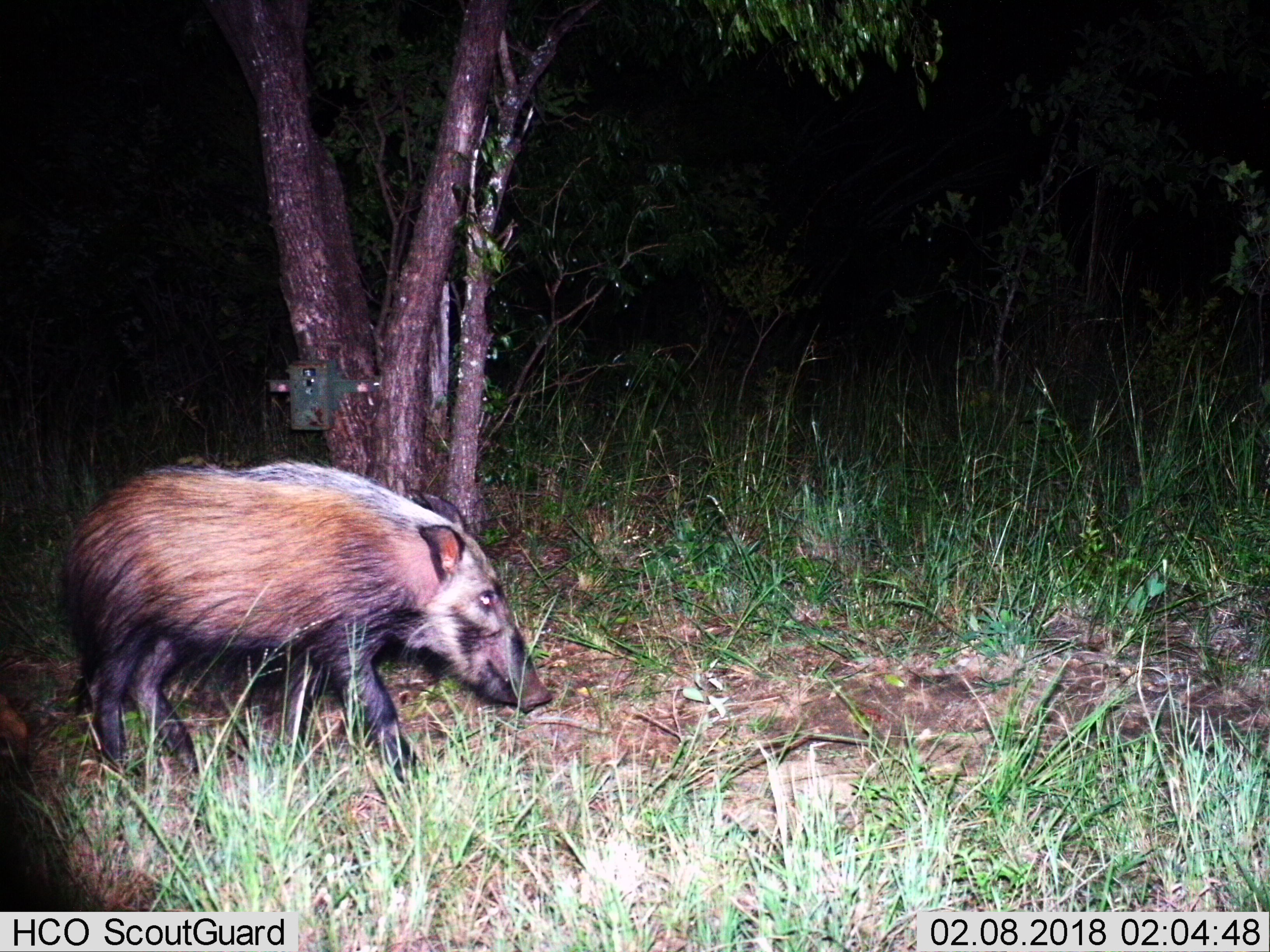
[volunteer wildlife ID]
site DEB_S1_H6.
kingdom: Animalia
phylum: Chordata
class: Mammalia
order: Artiodactyla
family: Suidae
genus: Potamochoerus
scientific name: Potamochoerus larvatus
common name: bushpig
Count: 1.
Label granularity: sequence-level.